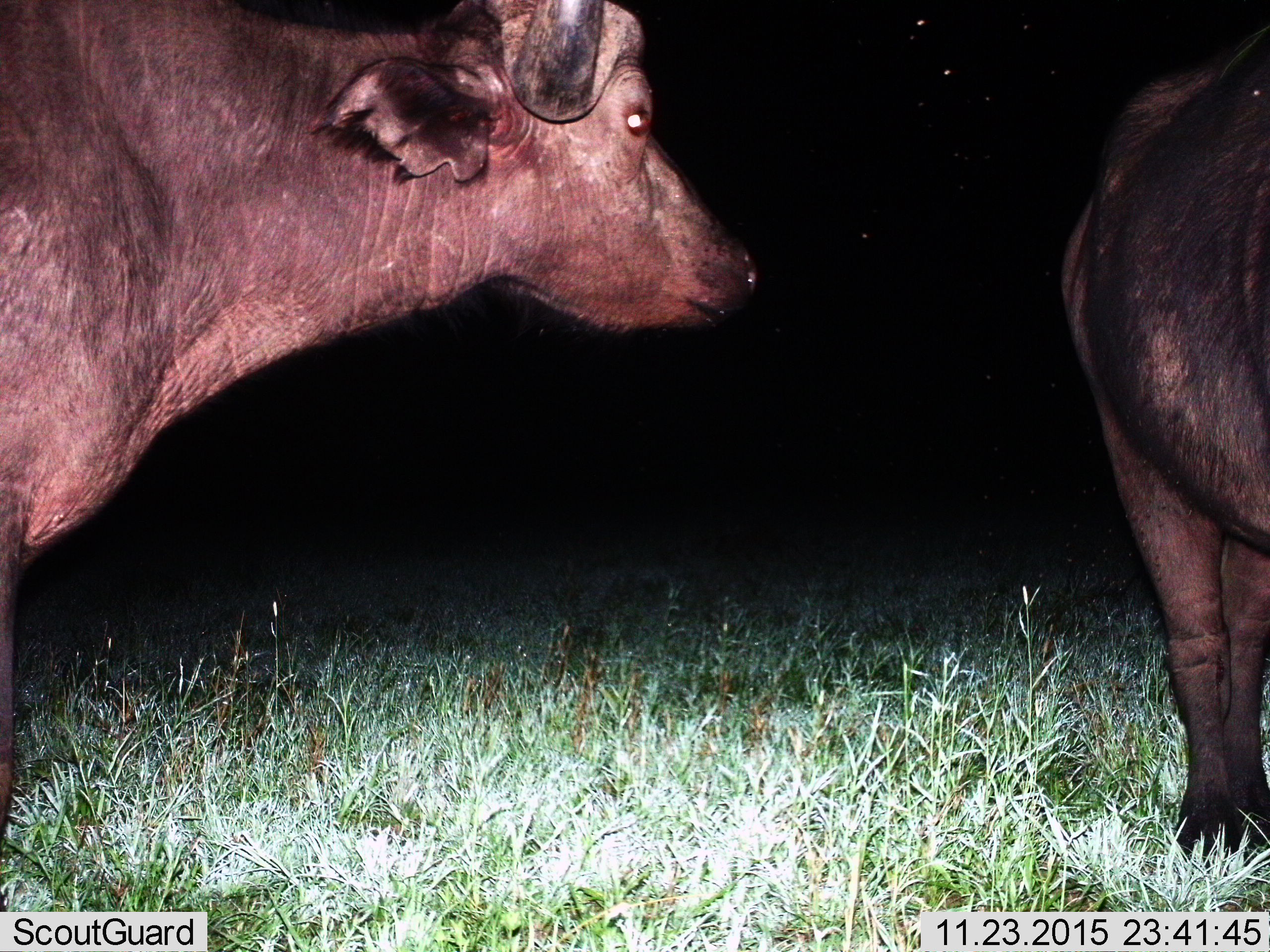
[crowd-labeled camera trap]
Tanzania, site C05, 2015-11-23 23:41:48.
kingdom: Animalia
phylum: Chordata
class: Mammalia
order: Artiodactyla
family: Bovidae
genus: Syncerus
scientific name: Syncerus caffer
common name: cape buffalo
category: buffalo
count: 2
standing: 100%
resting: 0%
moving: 12%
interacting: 0%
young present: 0%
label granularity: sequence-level